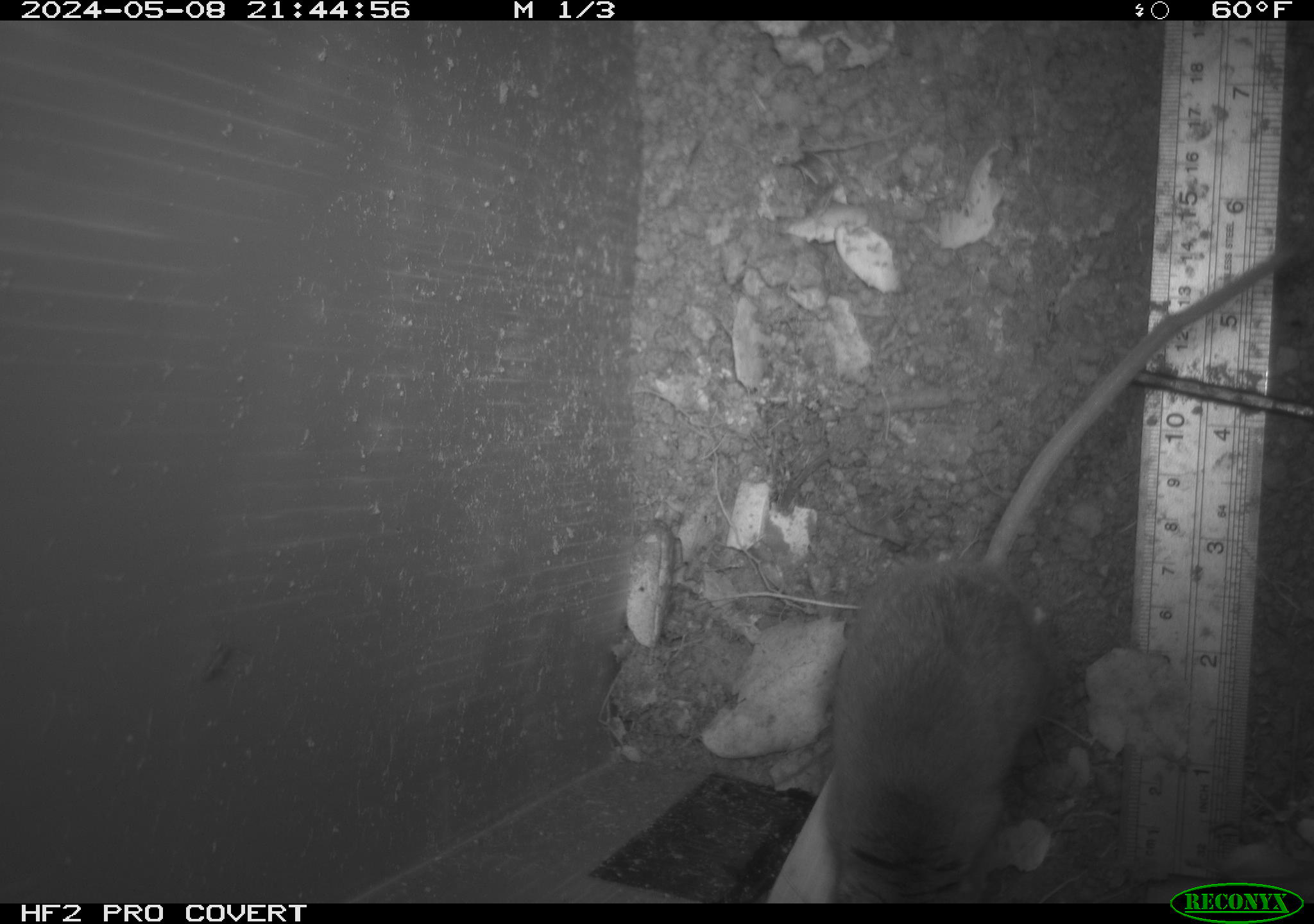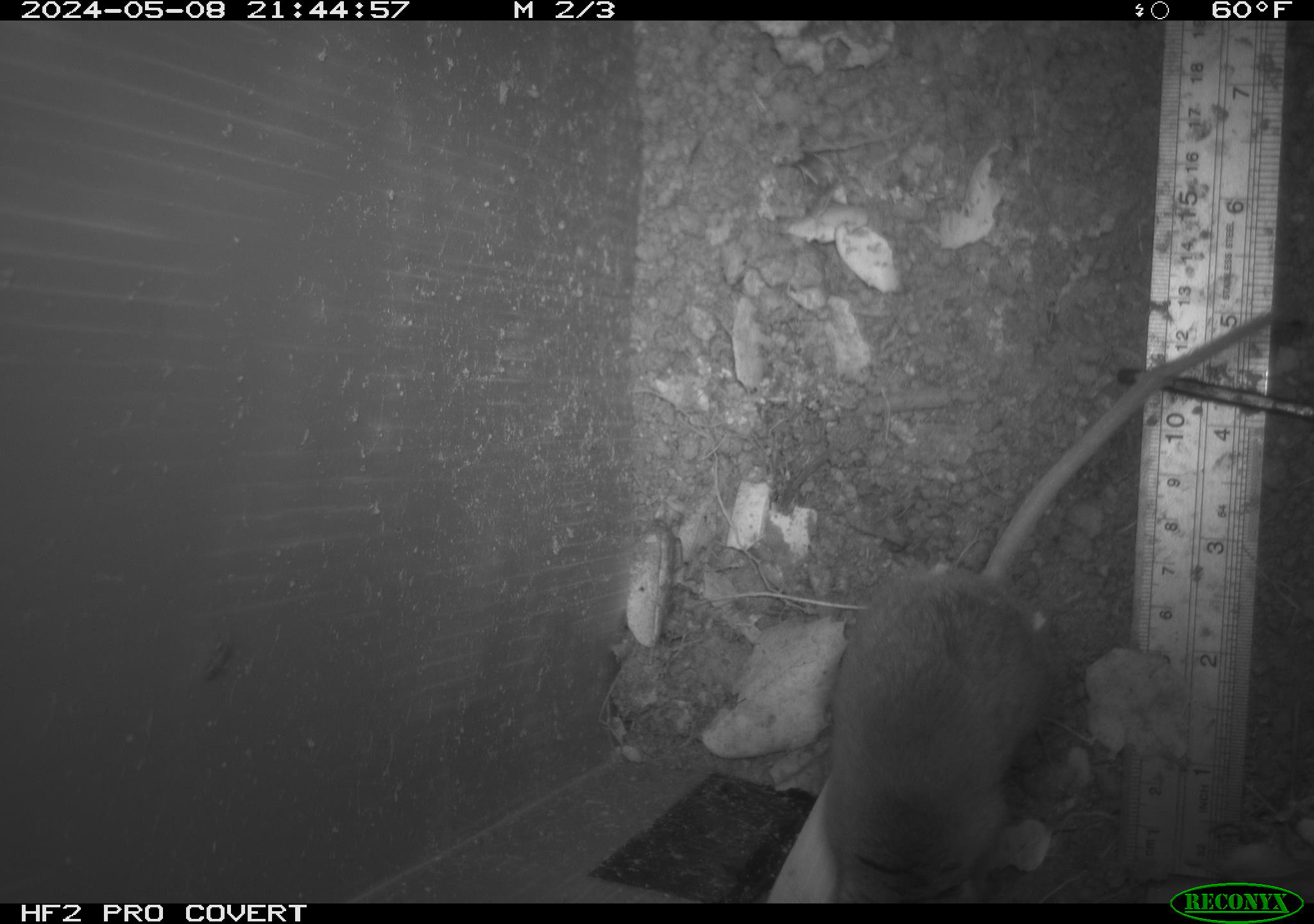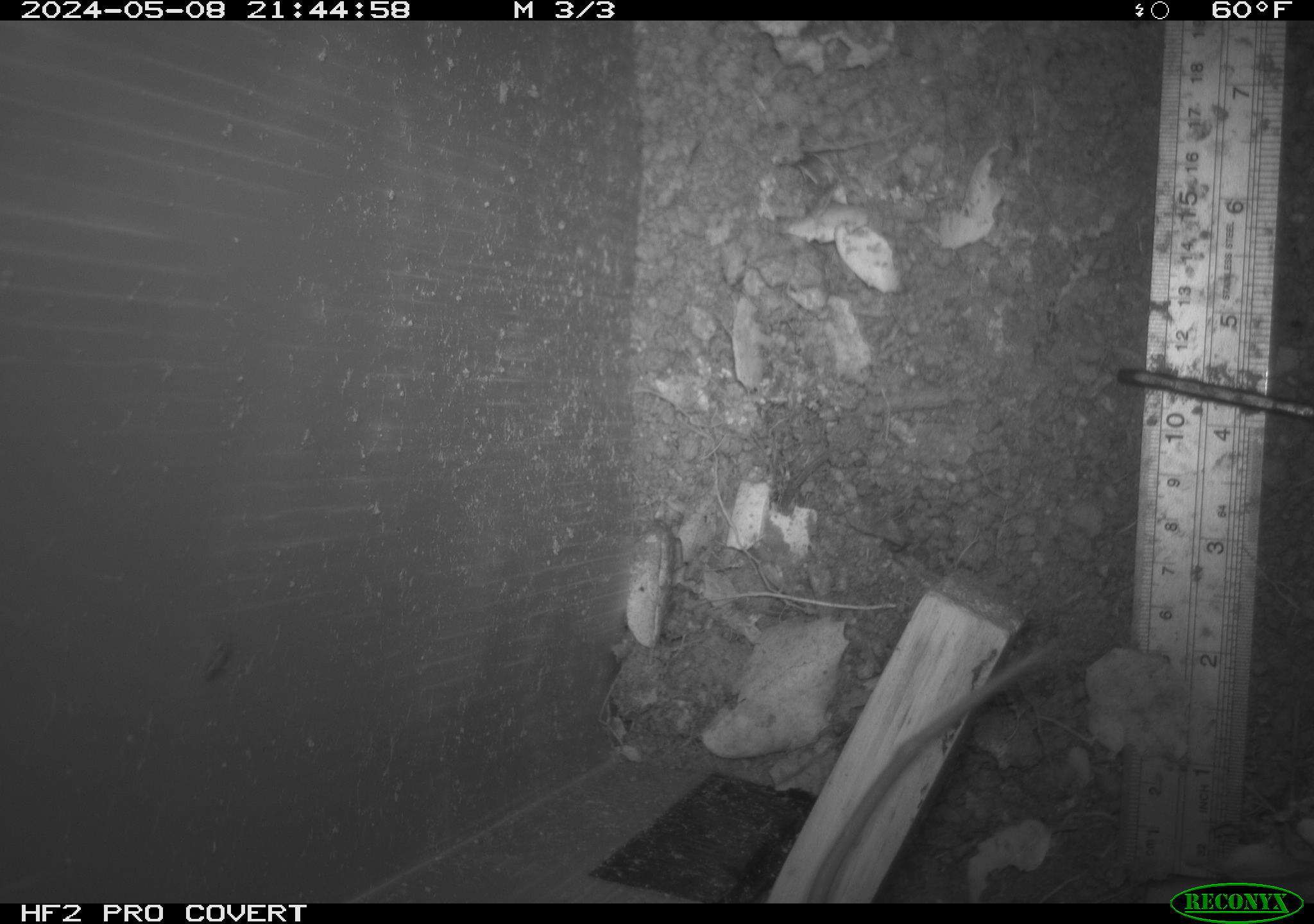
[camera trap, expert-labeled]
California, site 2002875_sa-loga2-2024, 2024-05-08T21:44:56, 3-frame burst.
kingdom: Animalia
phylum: Chordata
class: Mammalia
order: Rodentia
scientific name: Rodentia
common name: rodent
Rodent (Rodentia).